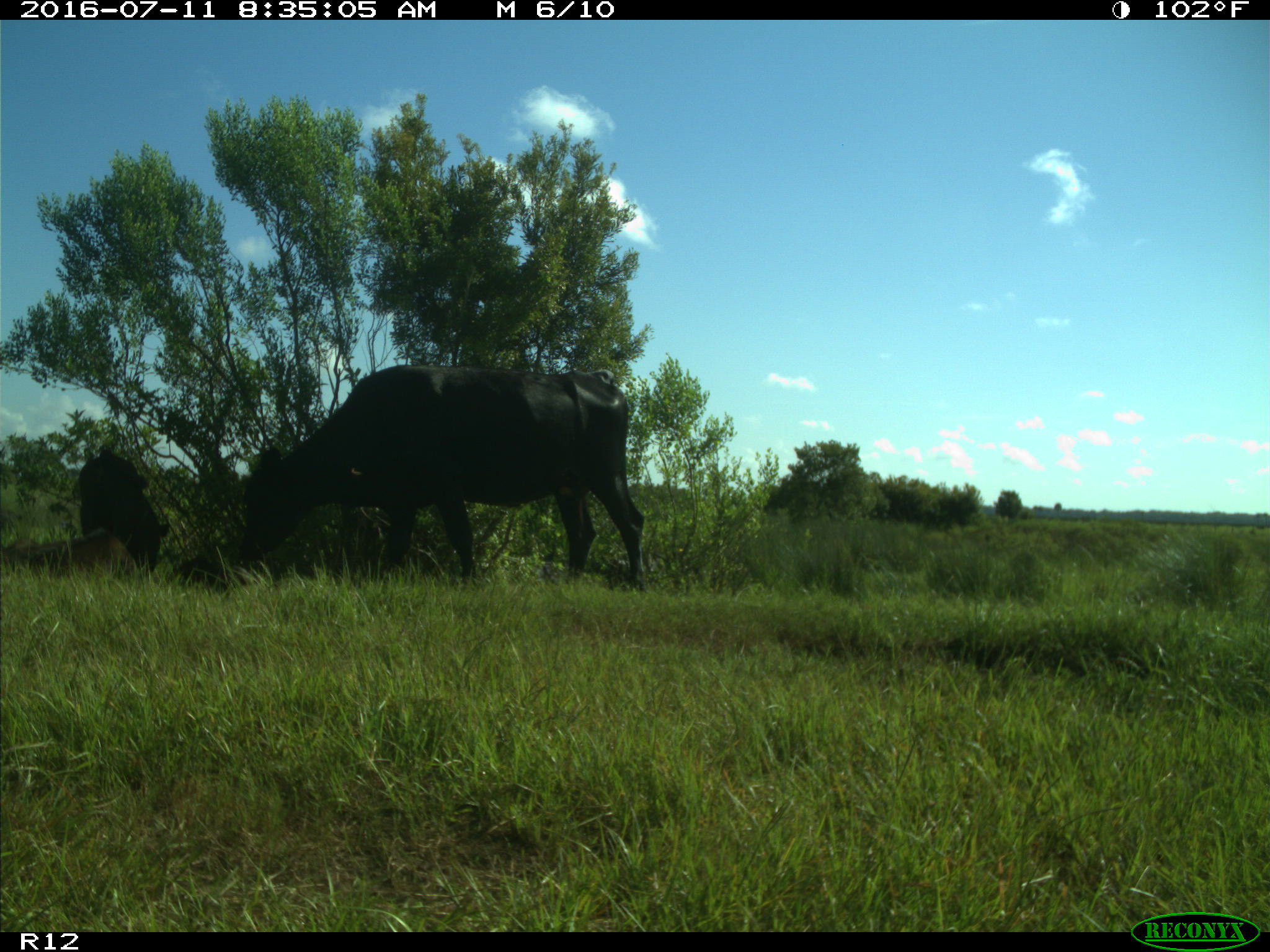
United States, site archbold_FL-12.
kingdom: Animalia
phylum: Chordata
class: Mammalia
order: Artiodactyla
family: Bovidae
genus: Bos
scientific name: Bos taurus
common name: domestic cow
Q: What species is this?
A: Bos taurus (domestic cow).